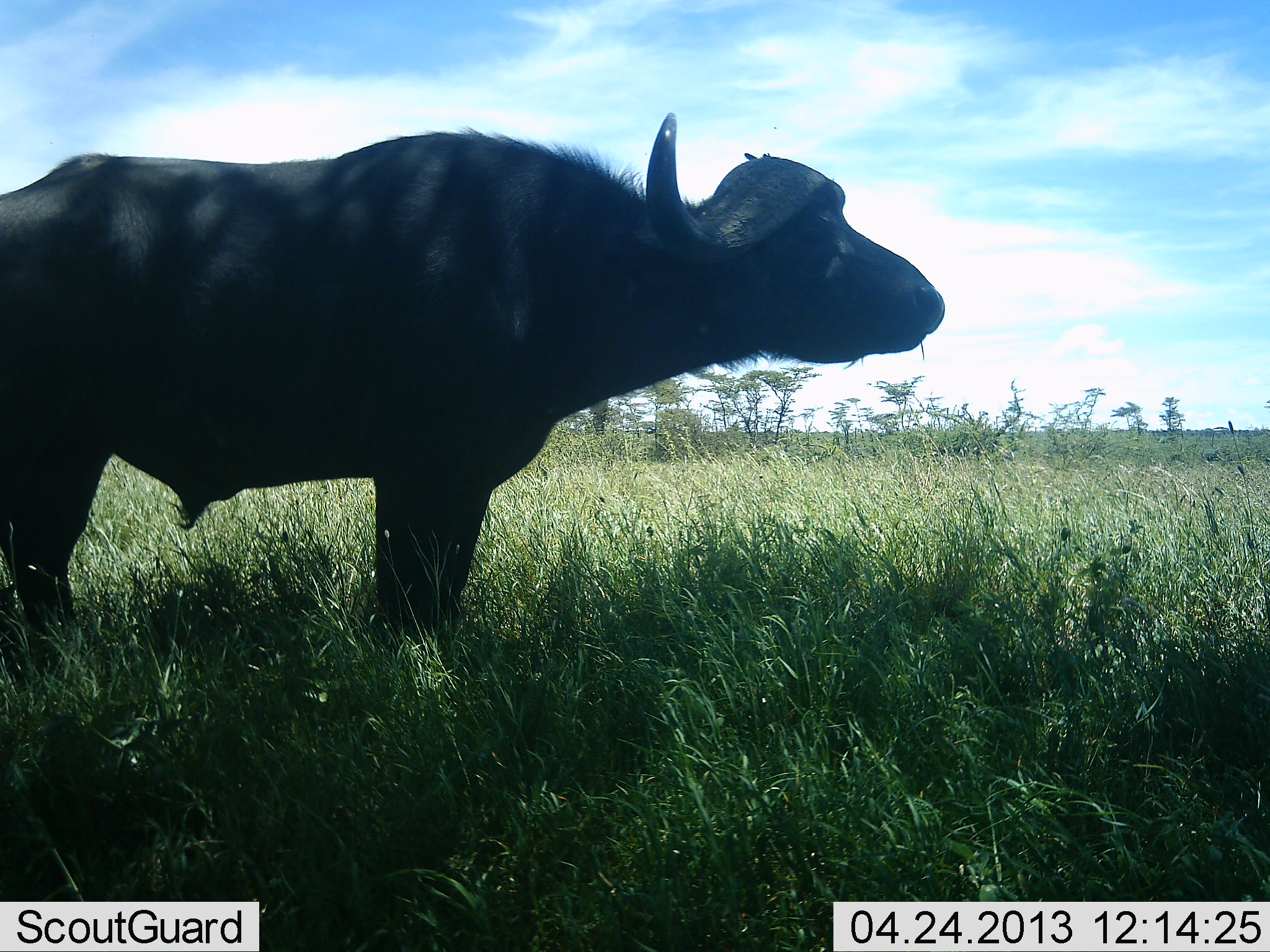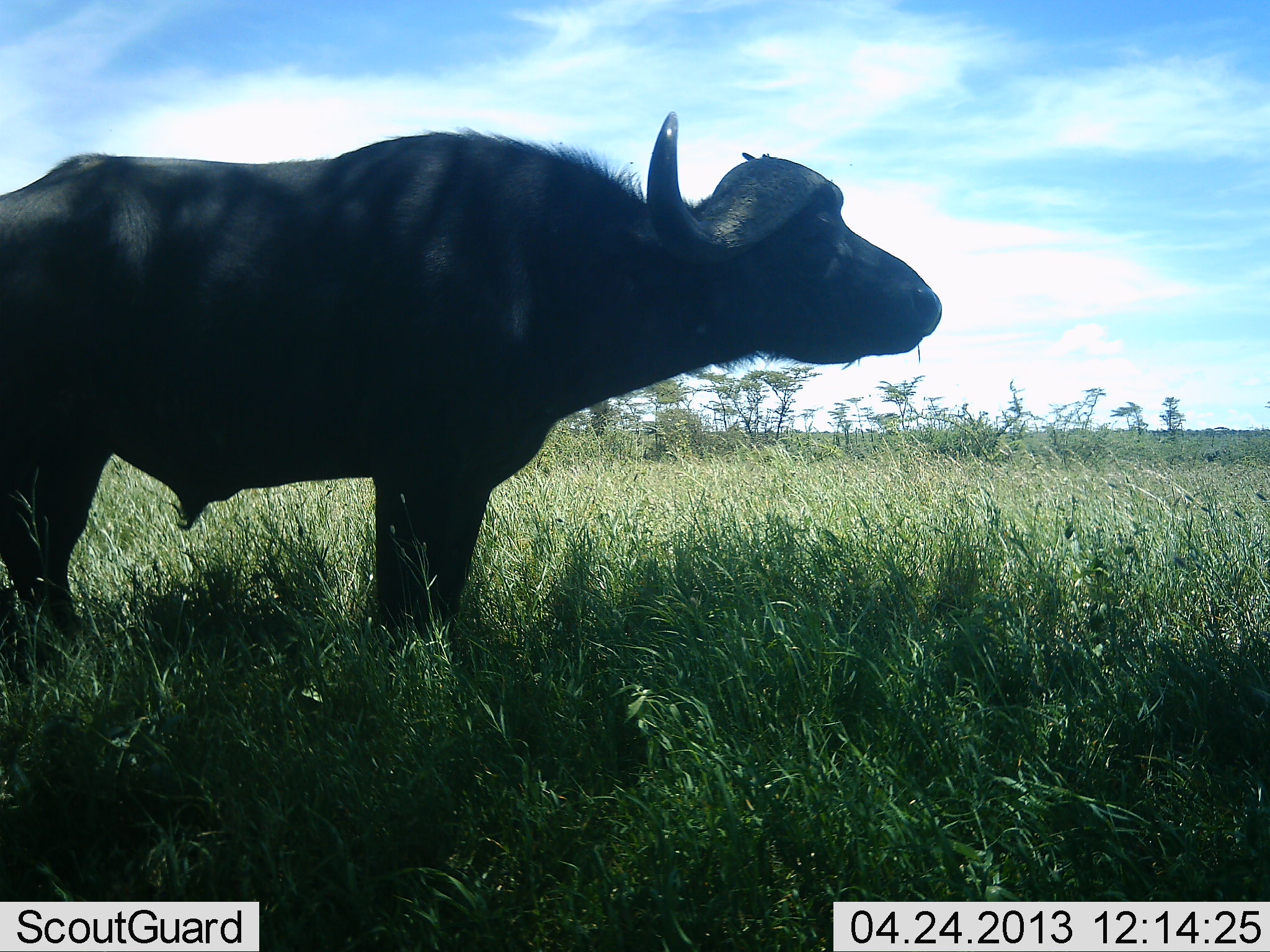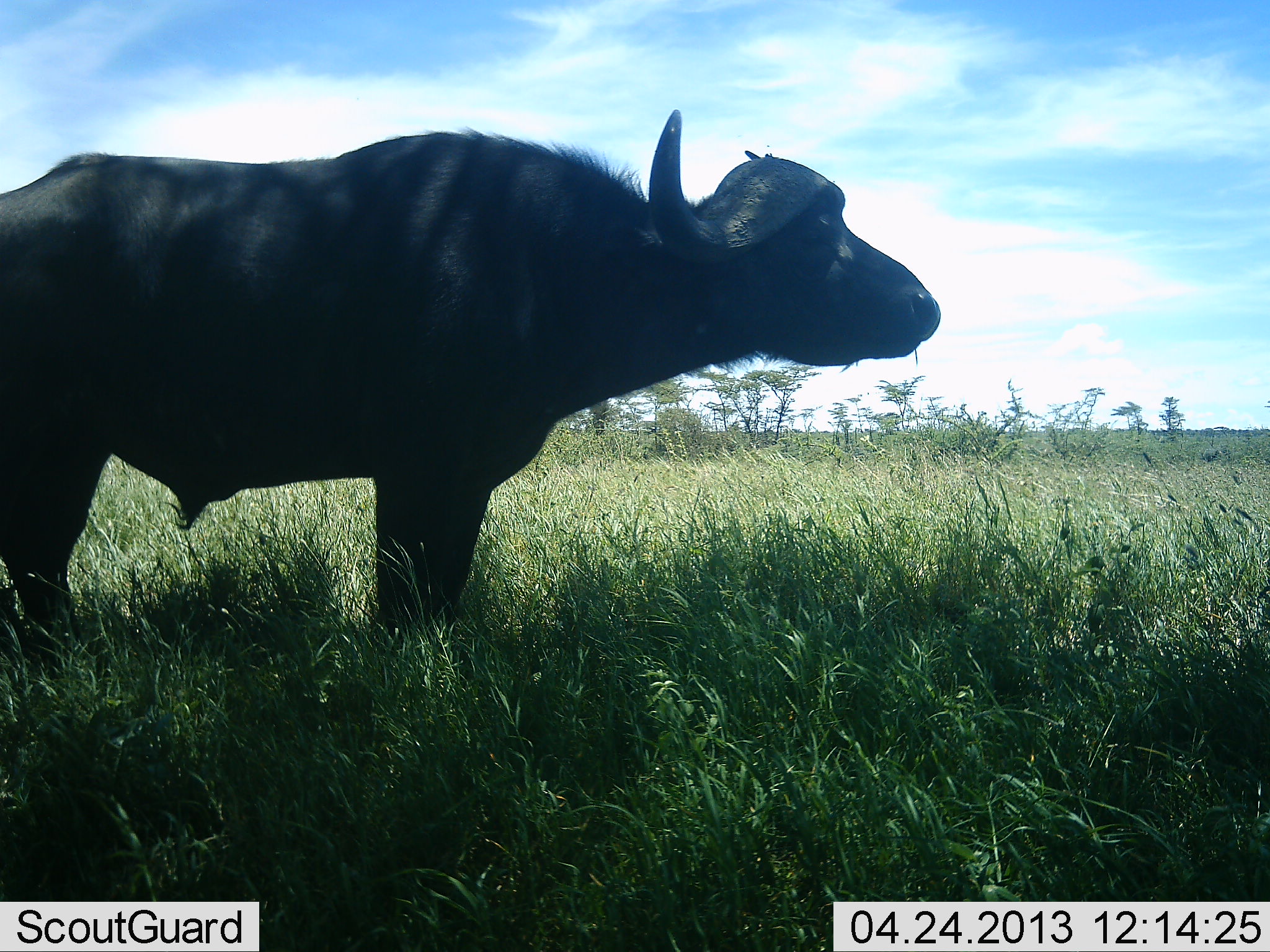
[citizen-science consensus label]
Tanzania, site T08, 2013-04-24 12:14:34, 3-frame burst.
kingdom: Animalia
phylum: Chordata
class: Mammalia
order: Artiodactyla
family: Bovidae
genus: Syncerus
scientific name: Syncerus caffer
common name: cape buffalo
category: buffalo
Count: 1.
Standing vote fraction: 100%.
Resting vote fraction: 0%.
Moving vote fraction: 0%.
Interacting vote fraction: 0%.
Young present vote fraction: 0%.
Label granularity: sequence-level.